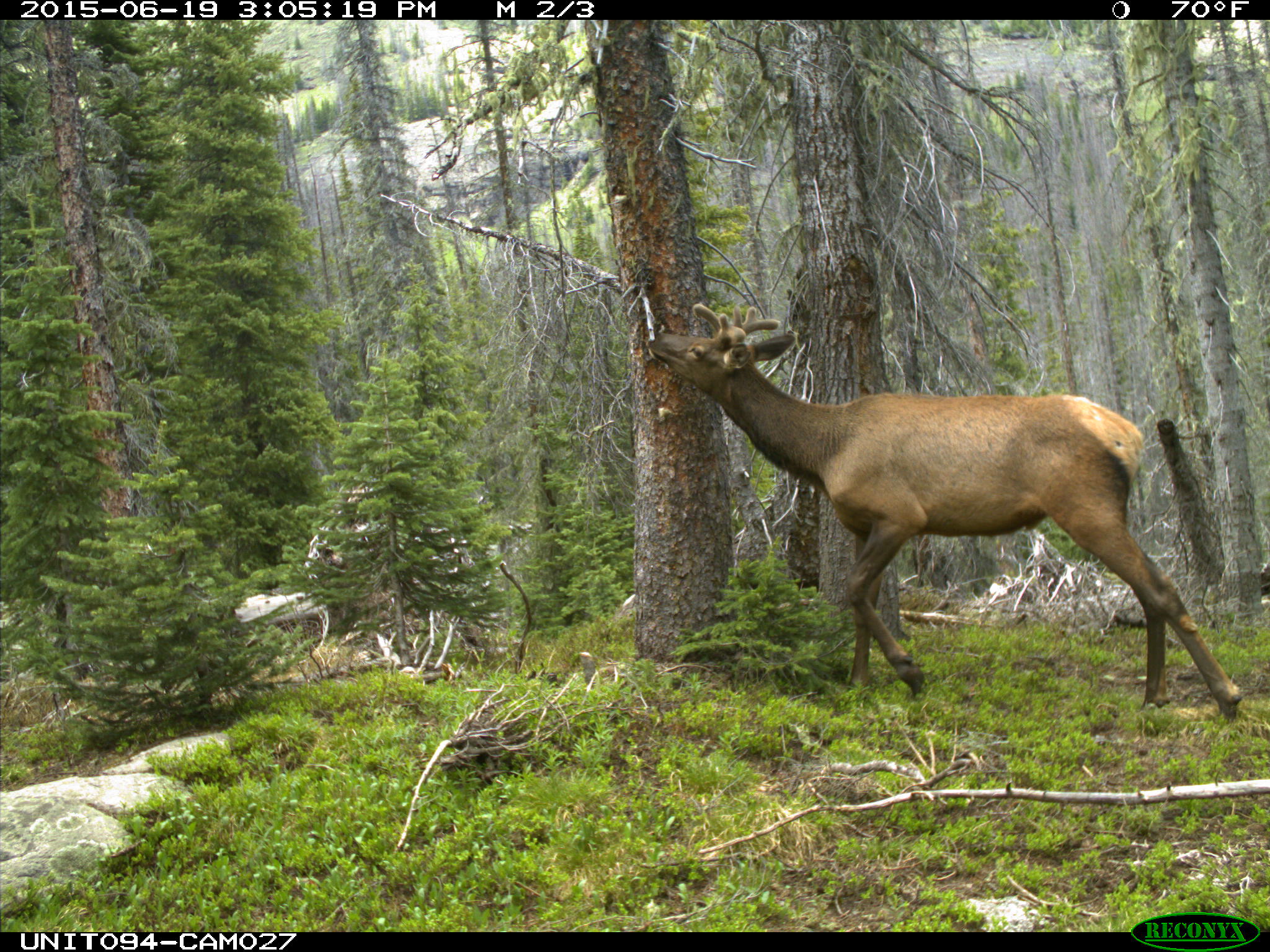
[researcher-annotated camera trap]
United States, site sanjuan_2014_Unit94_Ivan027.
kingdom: Animalia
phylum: Chordata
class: Mammalia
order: Artiodactyla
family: Cervidae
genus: Cervus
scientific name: Cervus elaphus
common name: red deer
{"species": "Cervus elaphus (red deer)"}